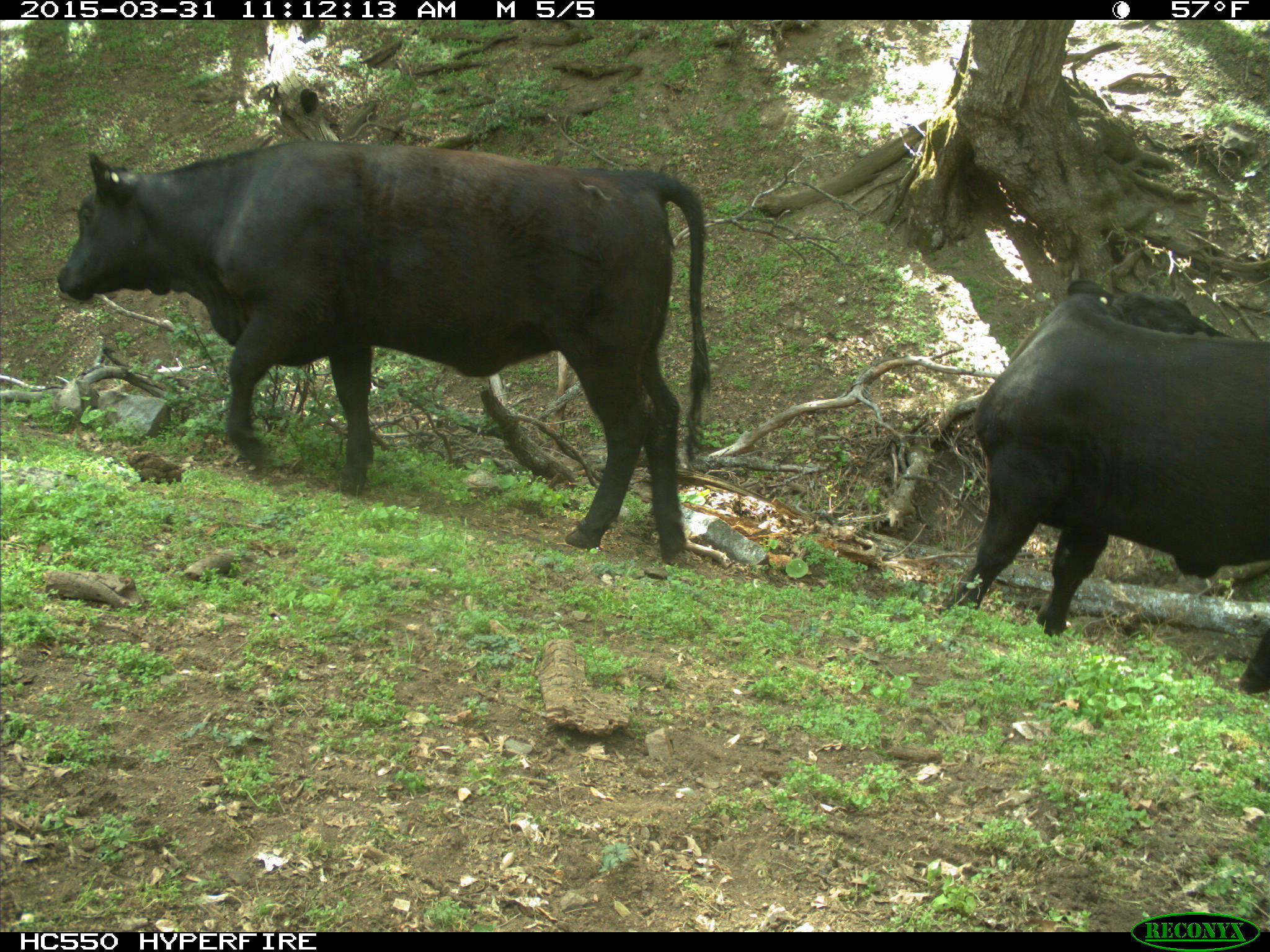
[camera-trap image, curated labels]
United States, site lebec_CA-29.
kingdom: Animalia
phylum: Chordata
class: Mammalia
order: Artiodactyla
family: Bovidae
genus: Bos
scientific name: Bos taurus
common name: domestic cow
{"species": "Bos taurus (domestic cow)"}